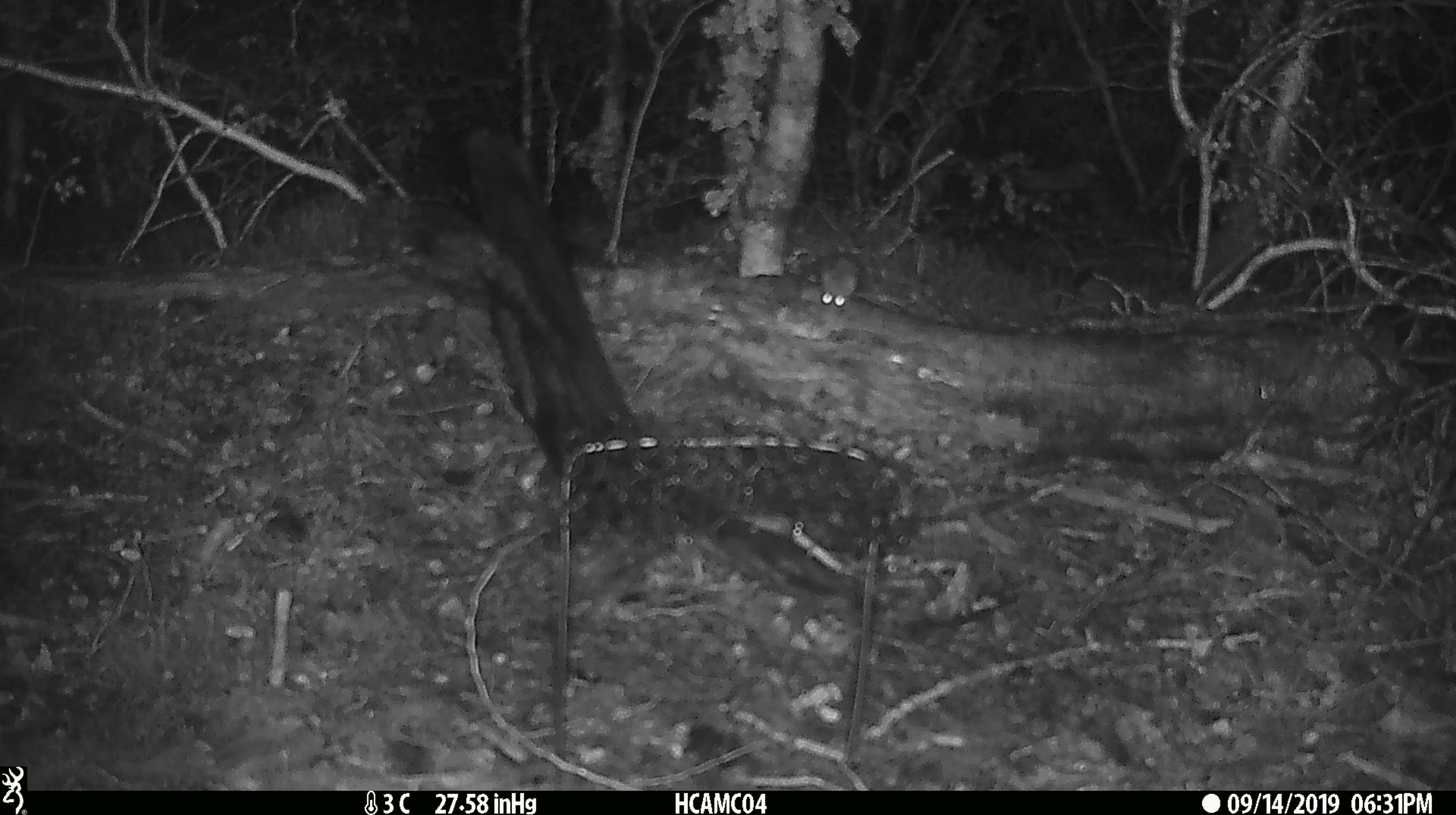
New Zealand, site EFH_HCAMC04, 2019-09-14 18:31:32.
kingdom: Animalia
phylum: Chordata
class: Mammalia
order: Rodentia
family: Muridae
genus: Mus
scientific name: Mus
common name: mouse